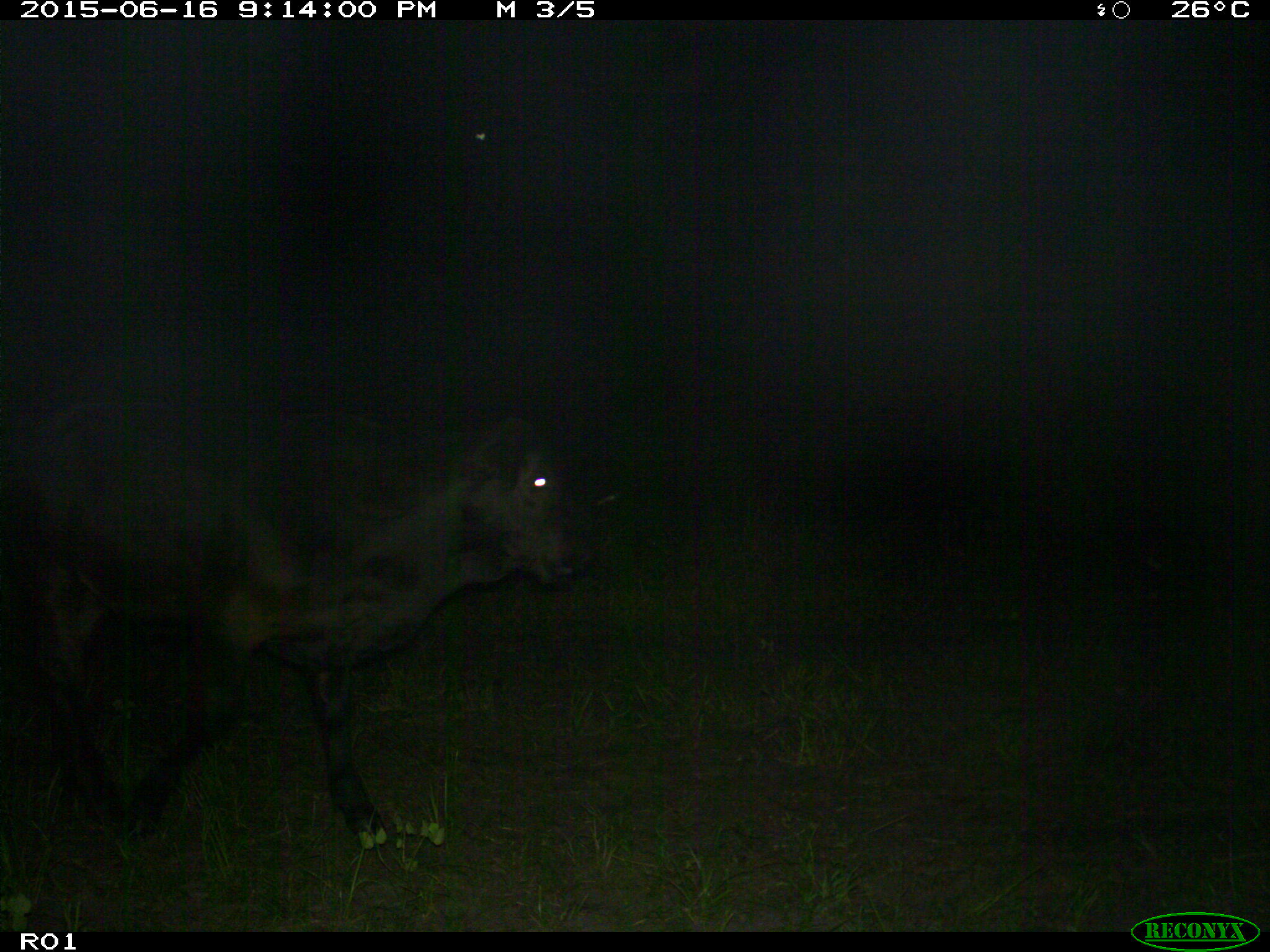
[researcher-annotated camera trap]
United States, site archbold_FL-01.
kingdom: Animalia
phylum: Chordata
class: Mammalia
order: Artiodactyla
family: Bovidae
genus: Bos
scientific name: Bos taurus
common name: domestic cow